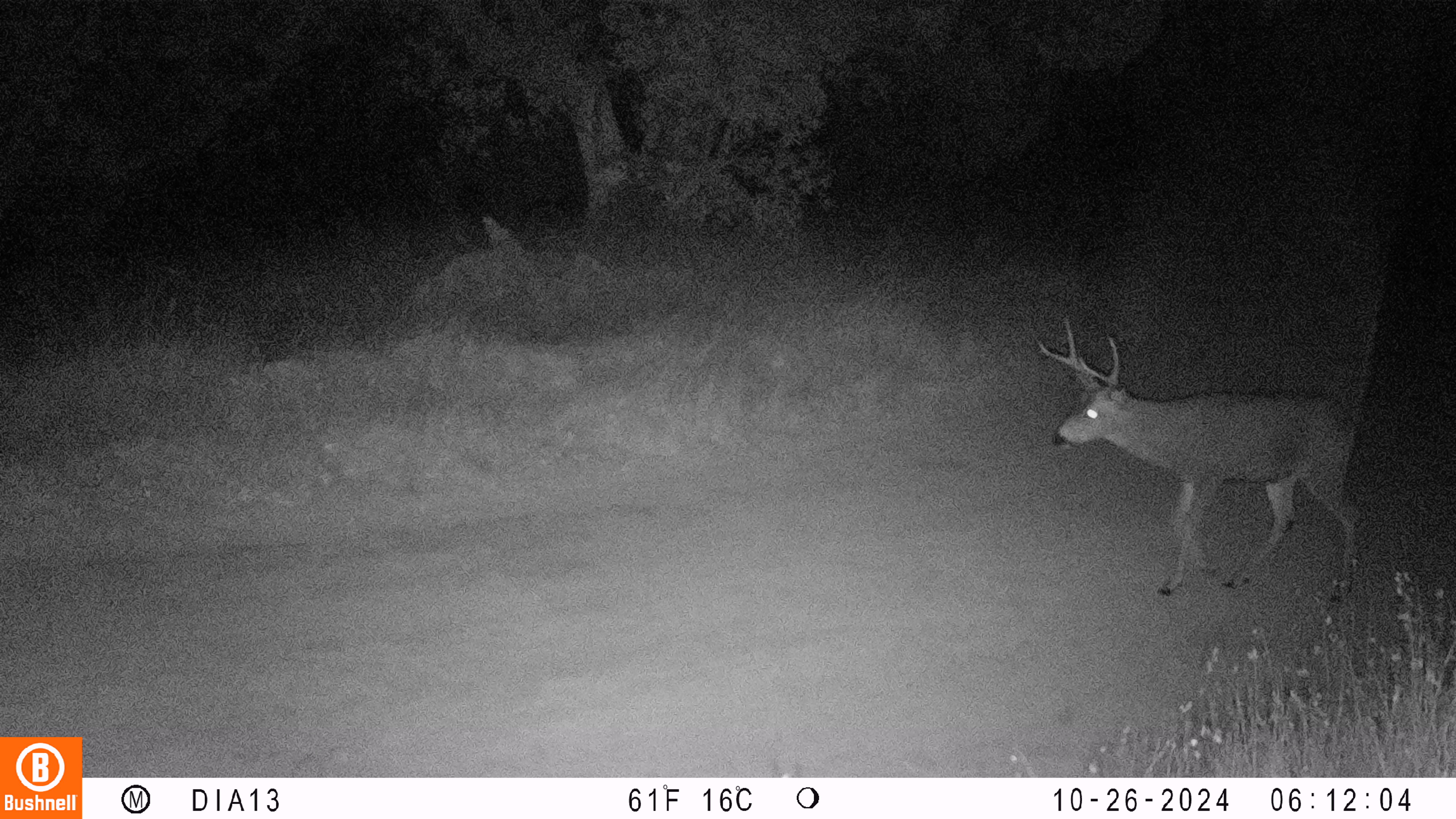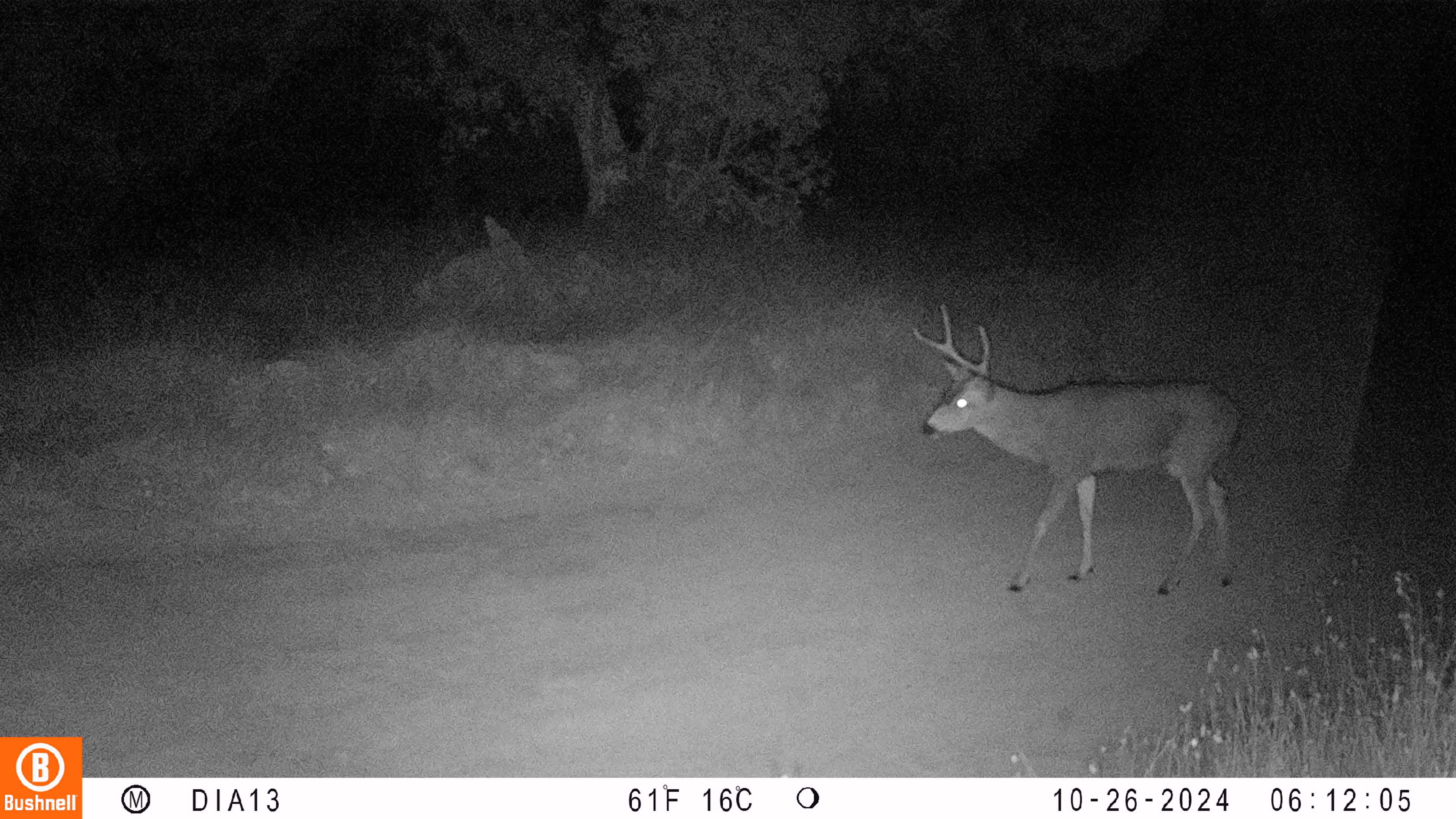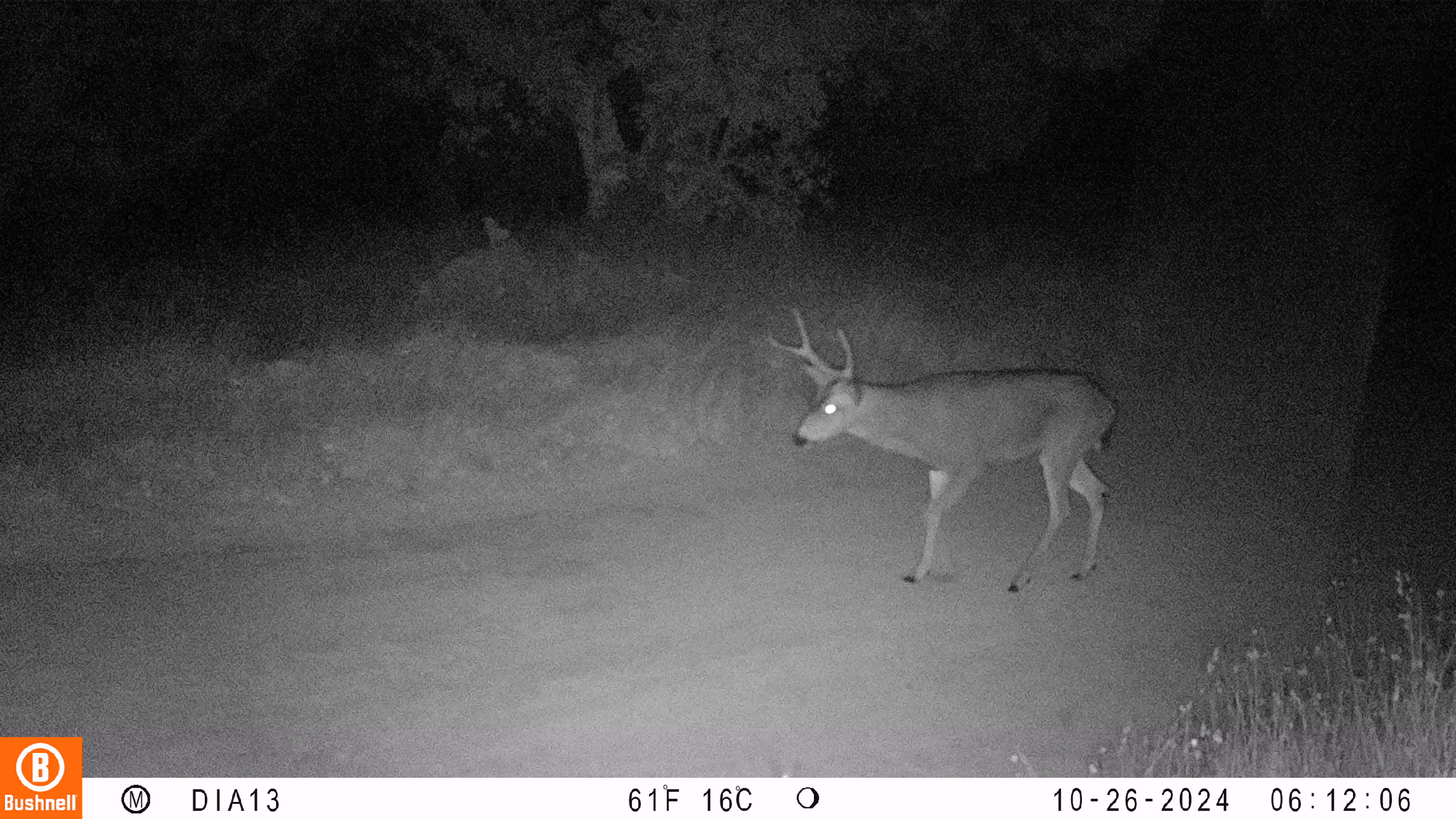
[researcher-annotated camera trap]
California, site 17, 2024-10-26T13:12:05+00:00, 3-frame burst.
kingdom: Animalia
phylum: Chordata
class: Mammalia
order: Artiodactyla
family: Cervidae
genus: Odocoileus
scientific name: Odocoileus hemionus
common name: mule deer